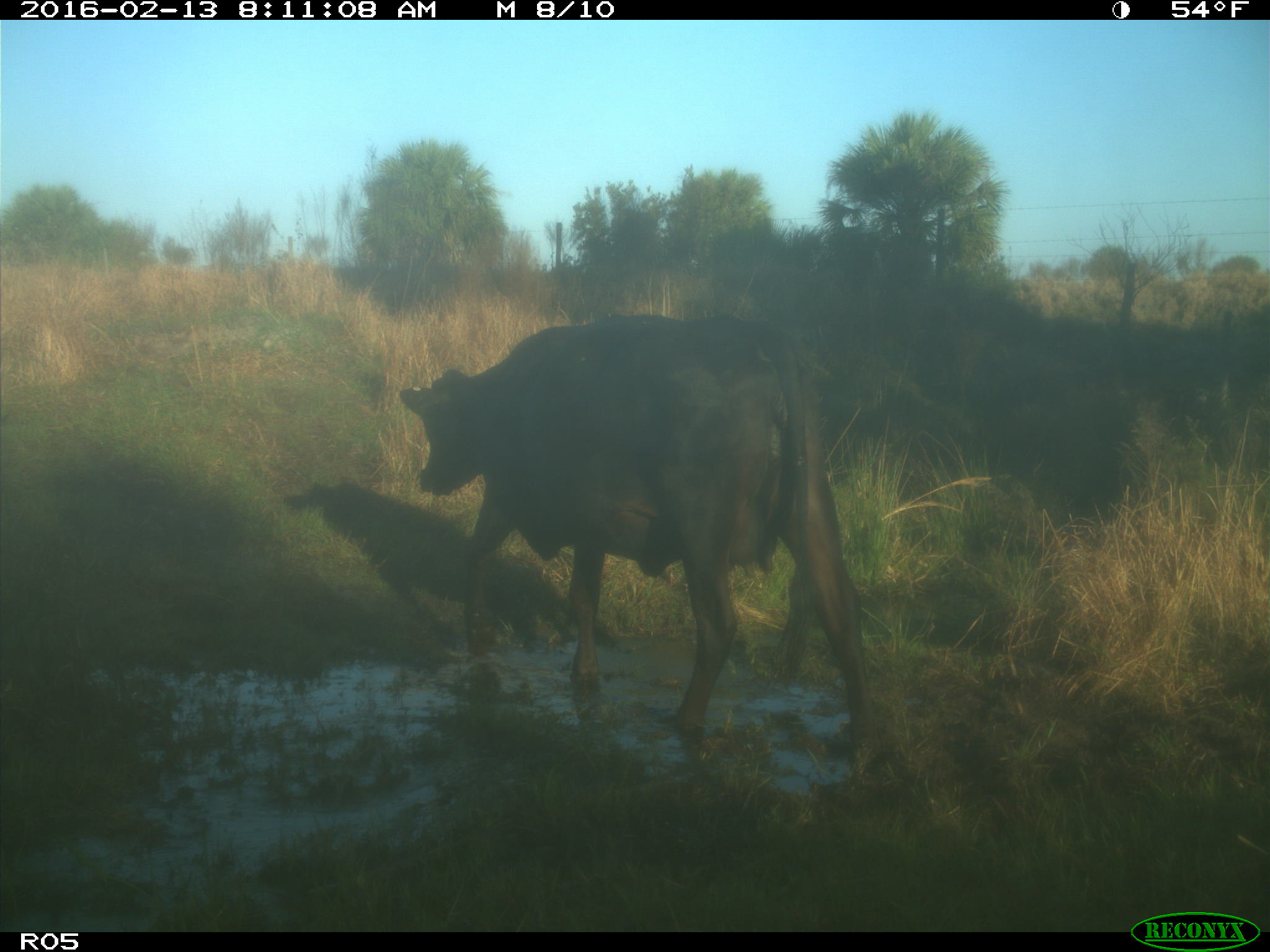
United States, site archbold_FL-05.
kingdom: Animalia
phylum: Chordata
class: Mammalia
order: Artiodactyla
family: Bovidae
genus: Bos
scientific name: Bos taurus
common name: domestic cow